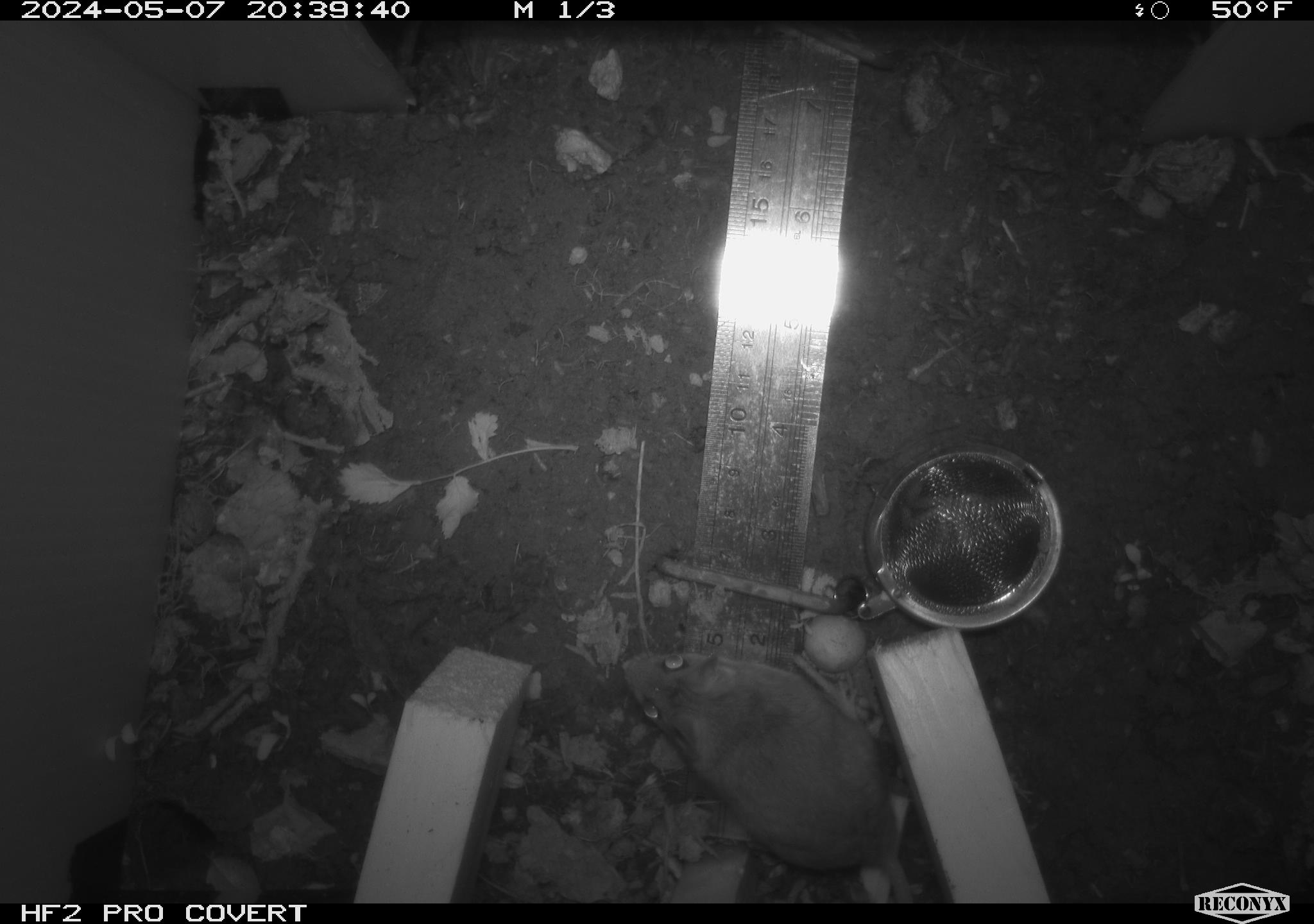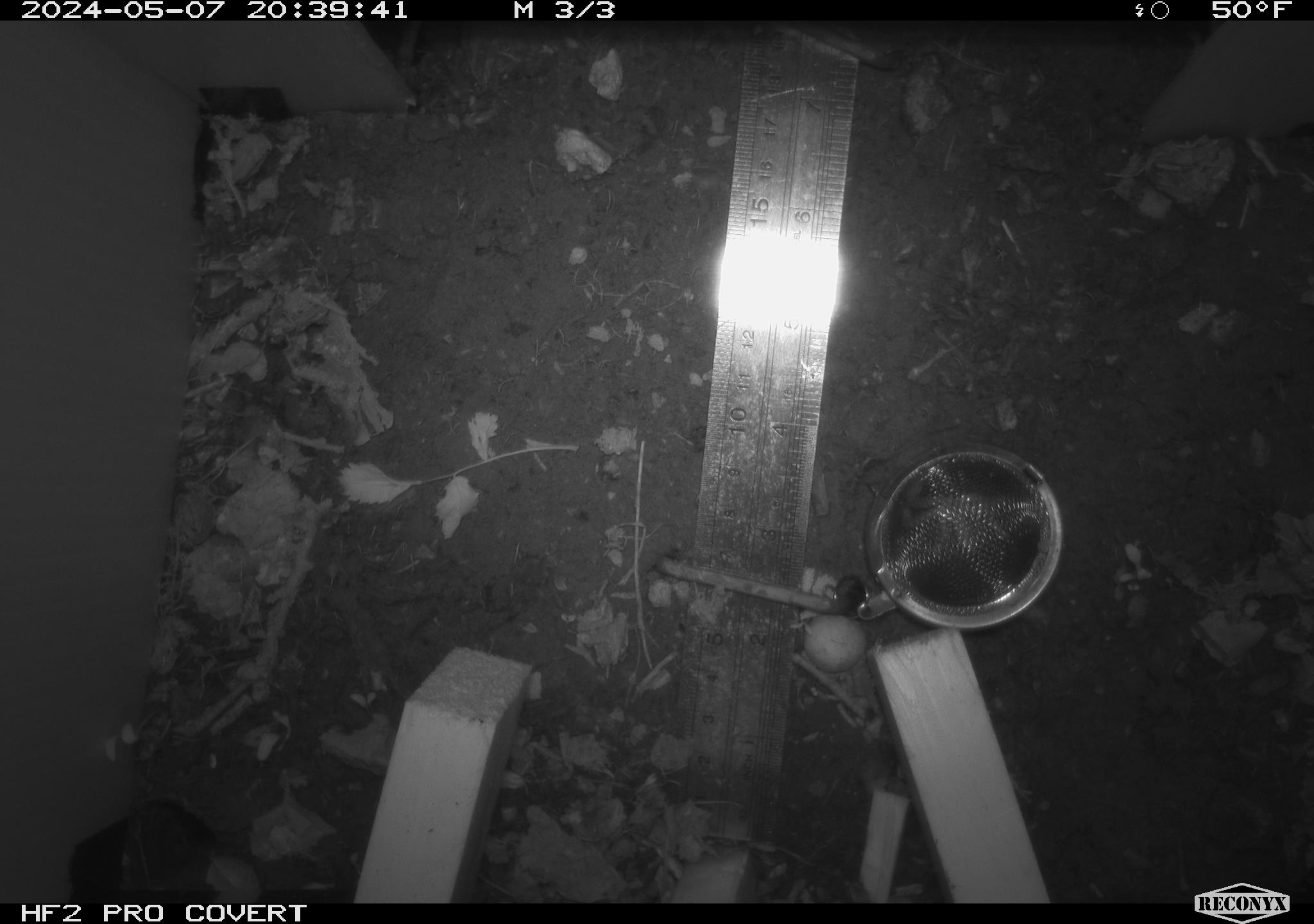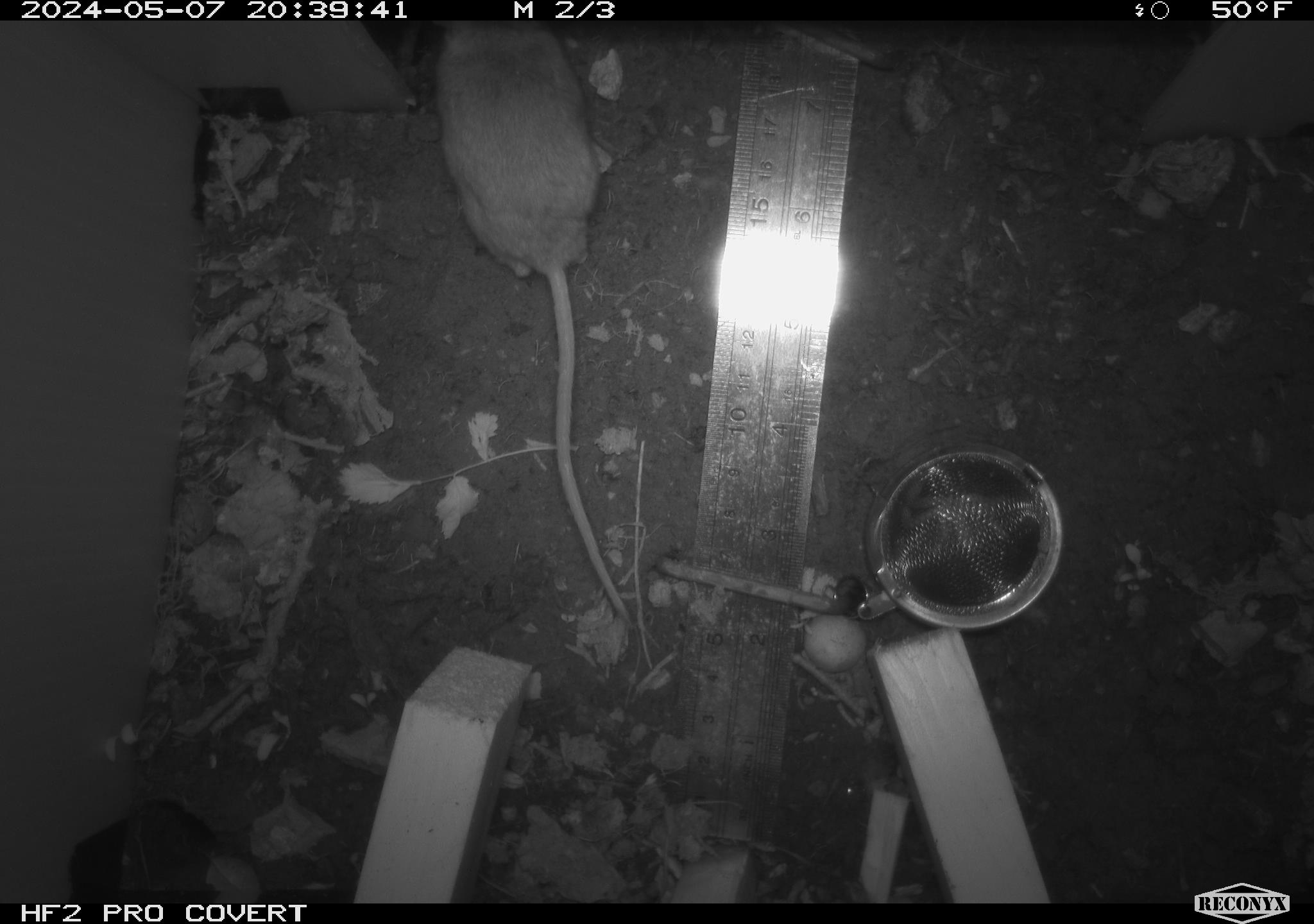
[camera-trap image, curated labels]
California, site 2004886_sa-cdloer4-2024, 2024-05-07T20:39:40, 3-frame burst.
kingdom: Animalia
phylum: Chordata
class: Mammalia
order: Rodentia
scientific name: Rodentia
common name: mouse species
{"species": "mouse species (Rodentia)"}